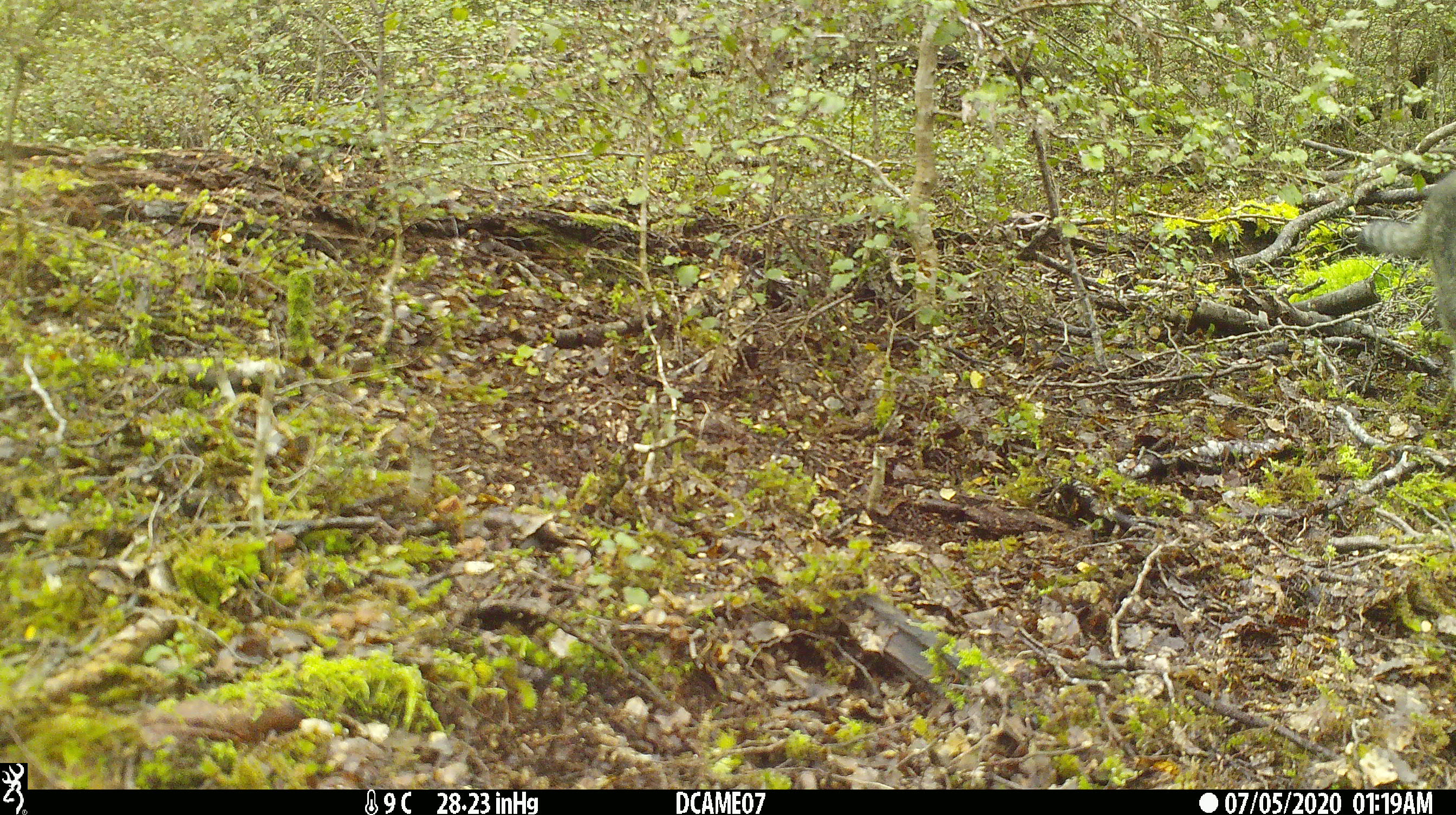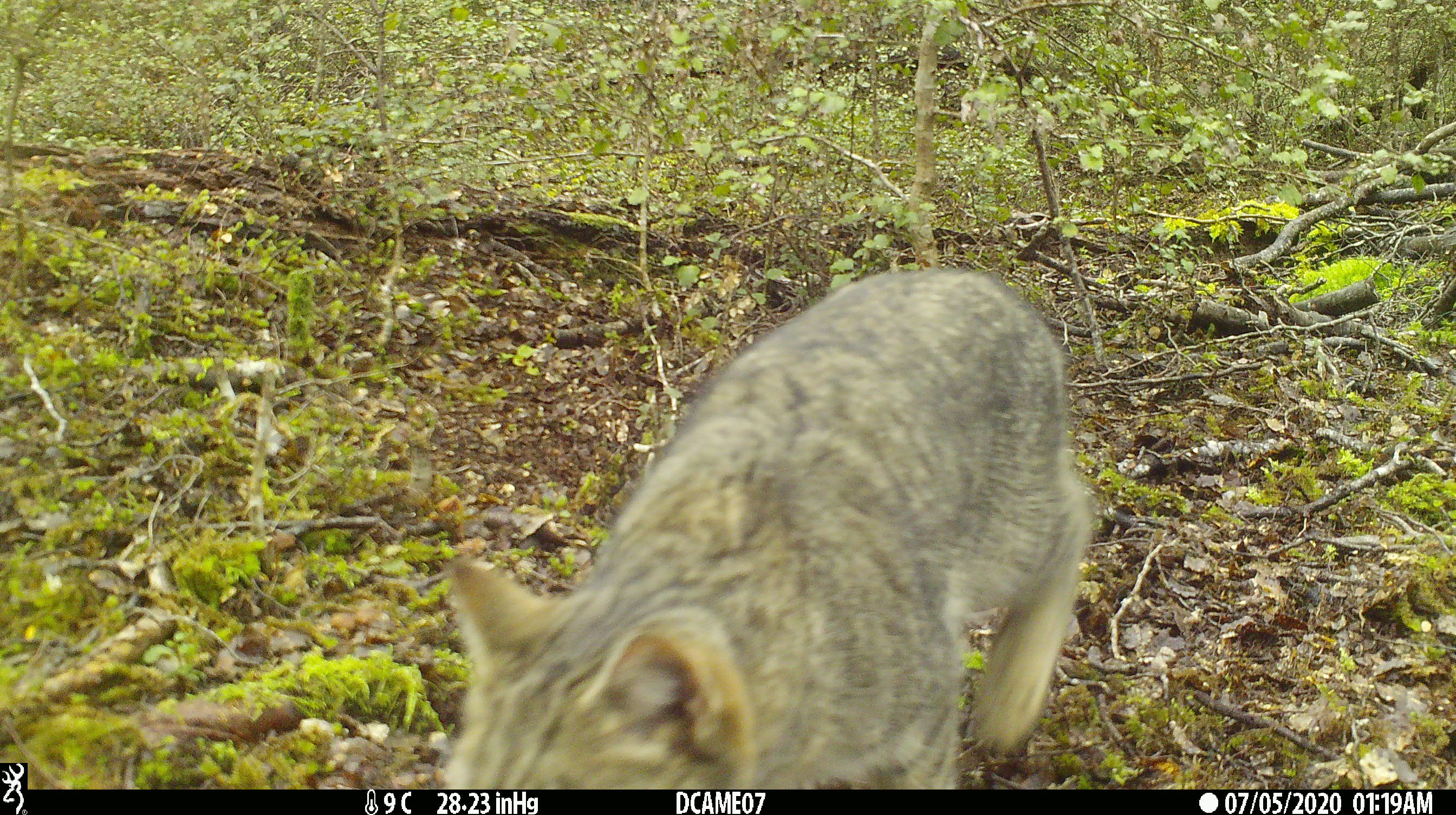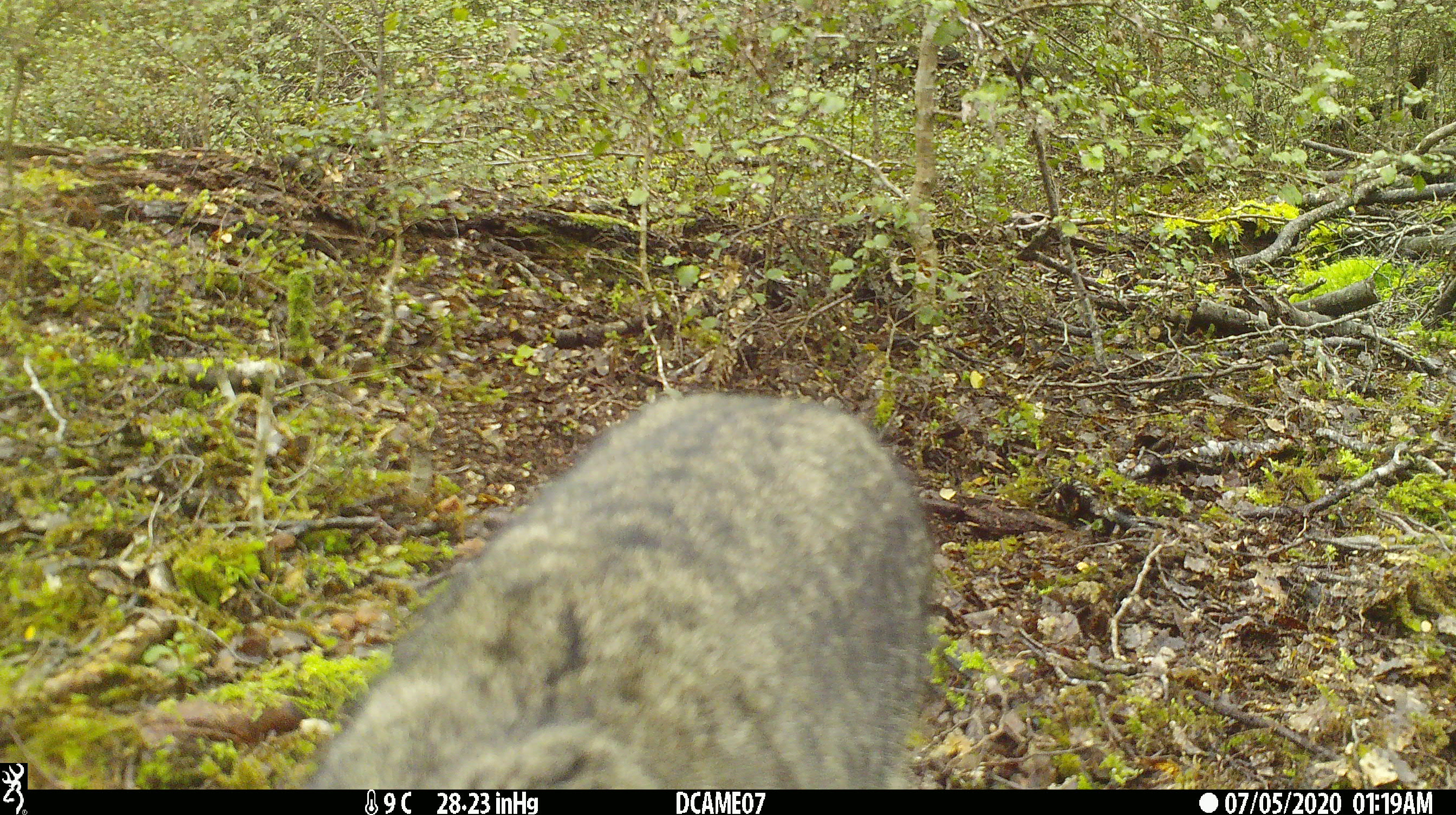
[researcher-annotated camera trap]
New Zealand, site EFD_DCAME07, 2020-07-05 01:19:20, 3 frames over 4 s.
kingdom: Animalia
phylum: Chordata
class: Mammalia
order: Carnivora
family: Felidae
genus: Felis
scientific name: Felis catus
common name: domestic cat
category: cat